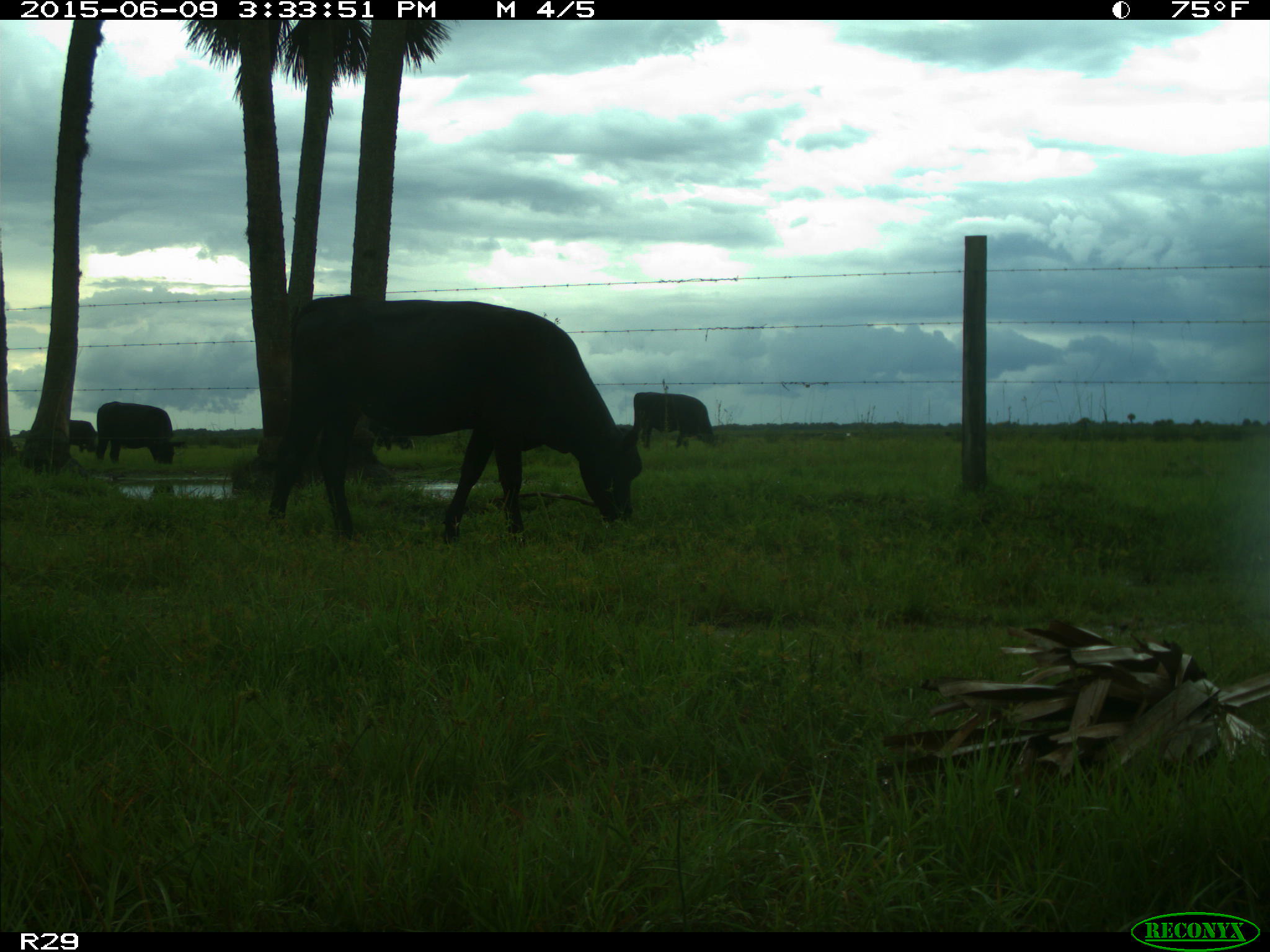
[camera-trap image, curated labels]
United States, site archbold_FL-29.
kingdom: Animalia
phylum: Chordata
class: Mammalia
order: Artiodactyla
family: Bovidae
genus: Bos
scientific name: Bos taurus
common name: domestic cow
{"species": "Bos taurus (domestic cow)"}